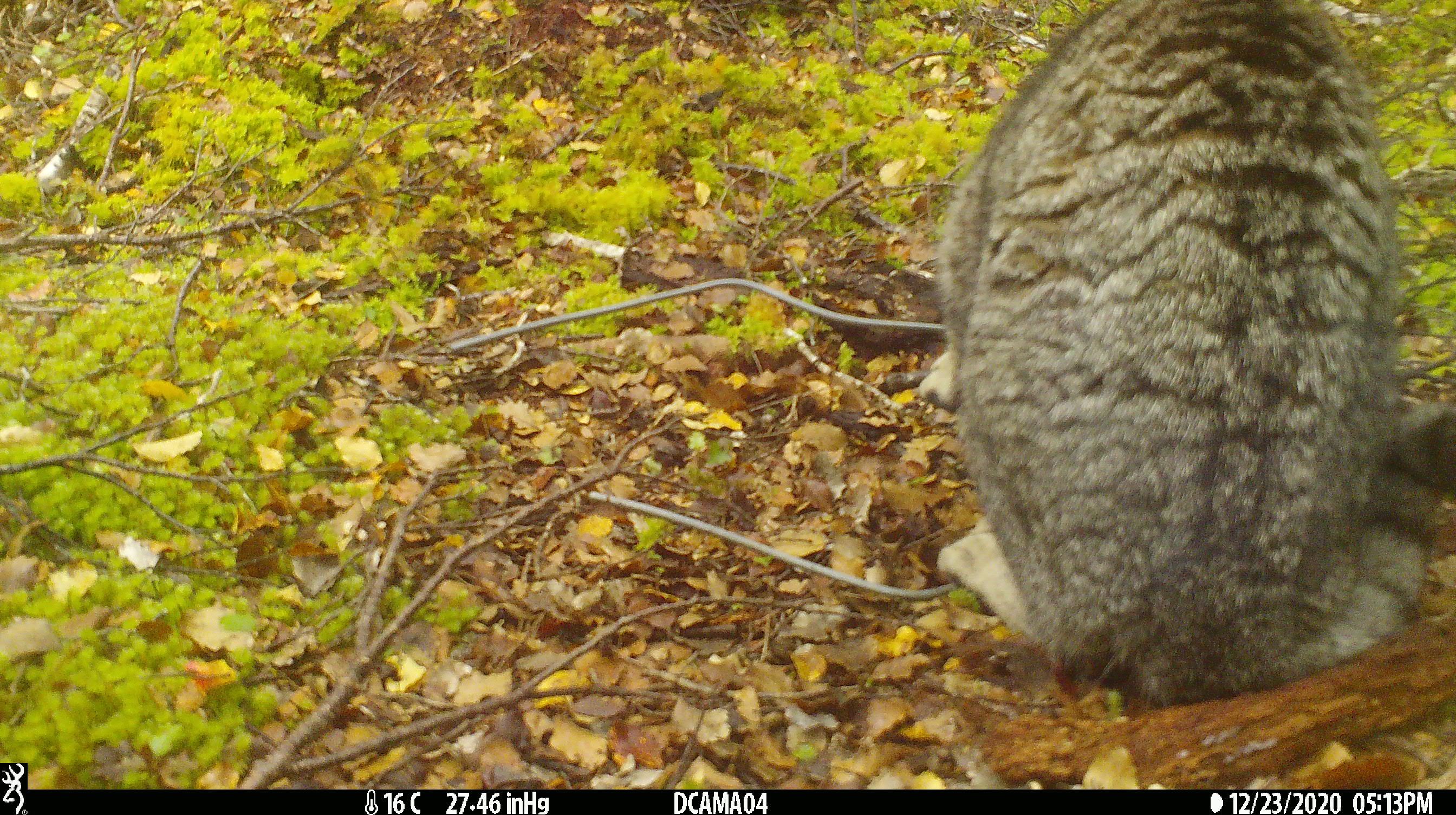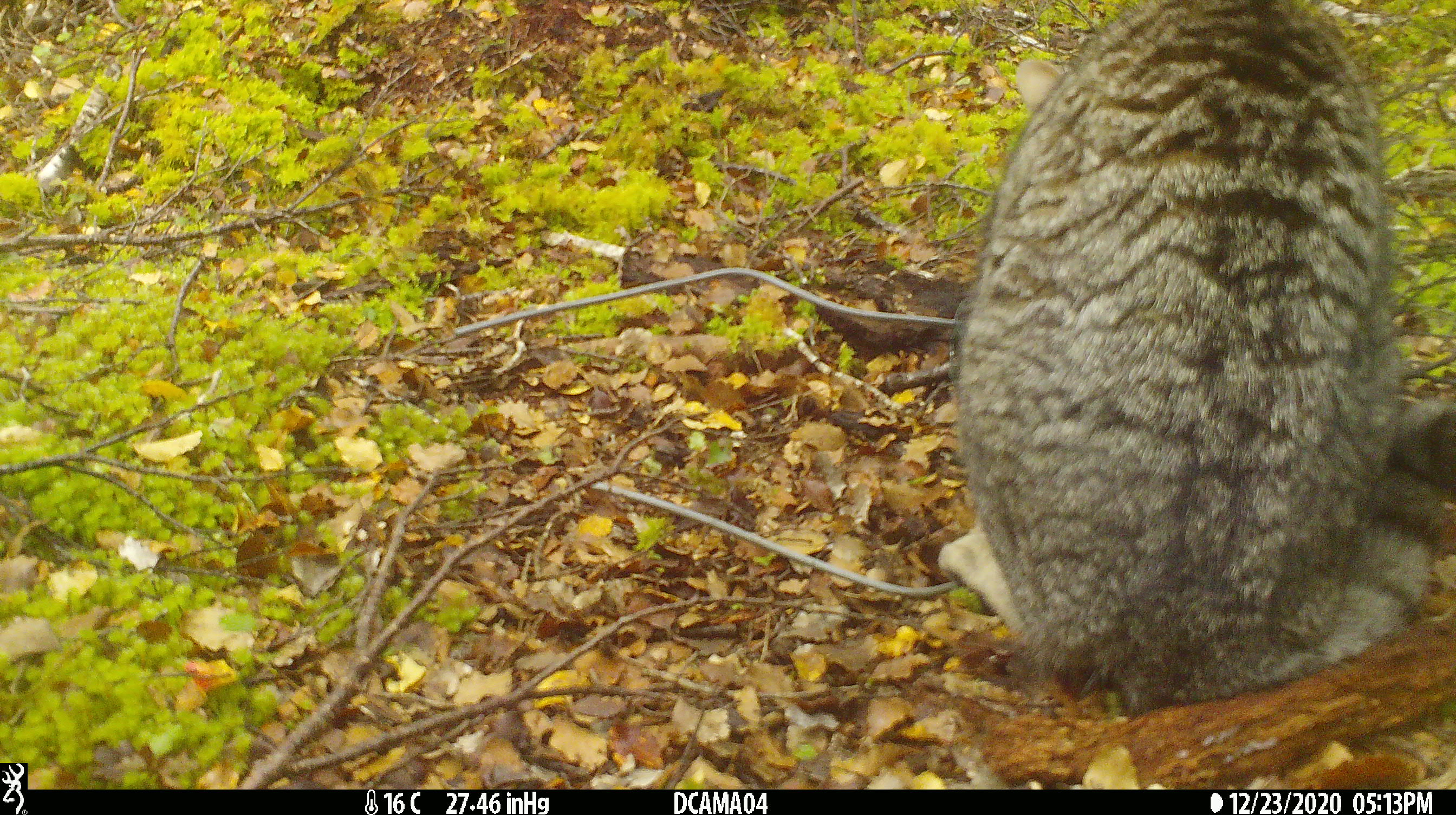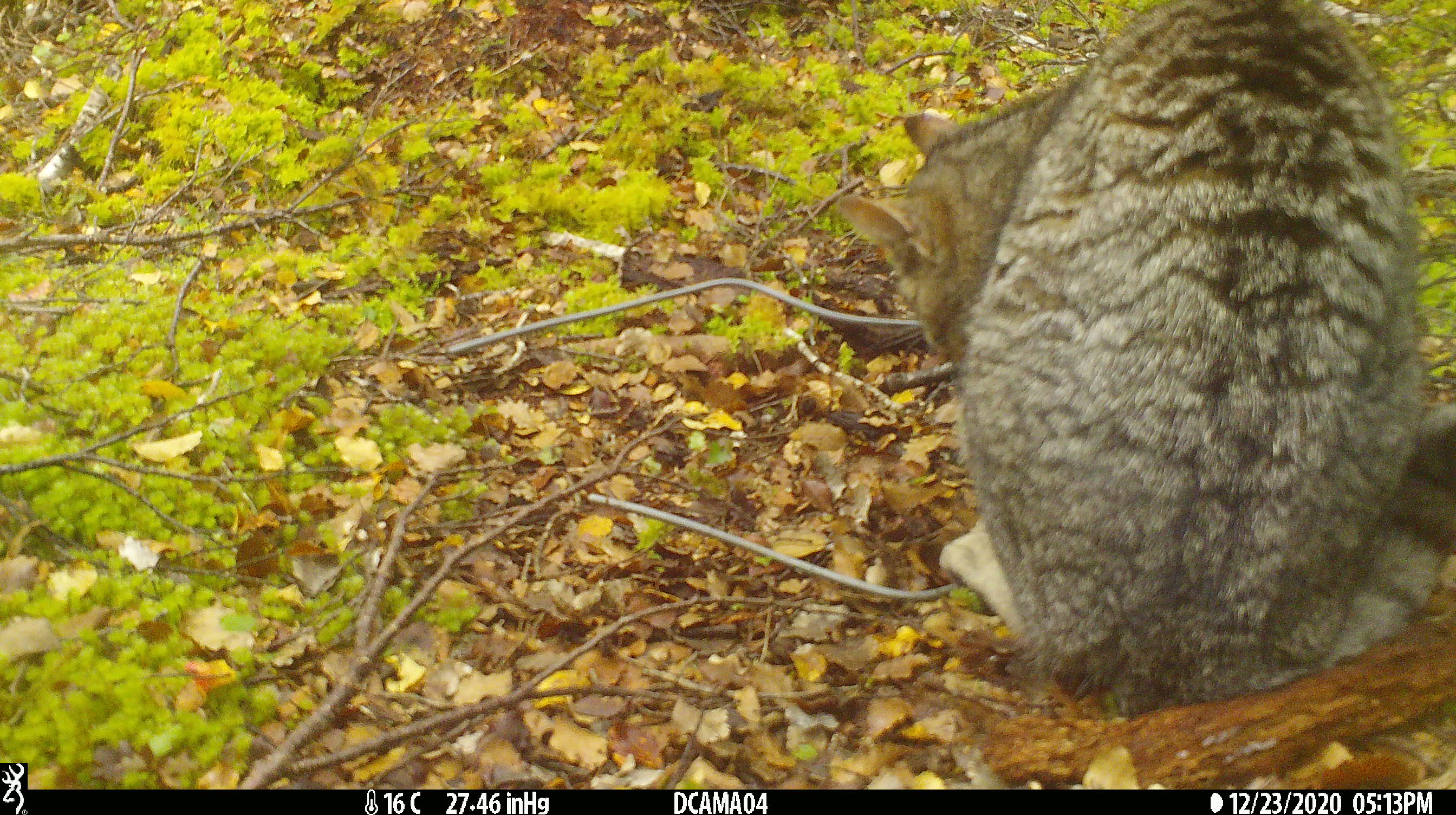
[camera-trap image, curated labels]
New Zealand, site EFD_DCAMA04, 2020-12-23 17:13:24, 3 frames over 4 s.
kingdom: Animalia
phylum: Chordata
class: Mammalia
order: Carnivora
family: Felidae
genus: Felis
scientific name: Felis catus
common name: domestic cat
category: cat